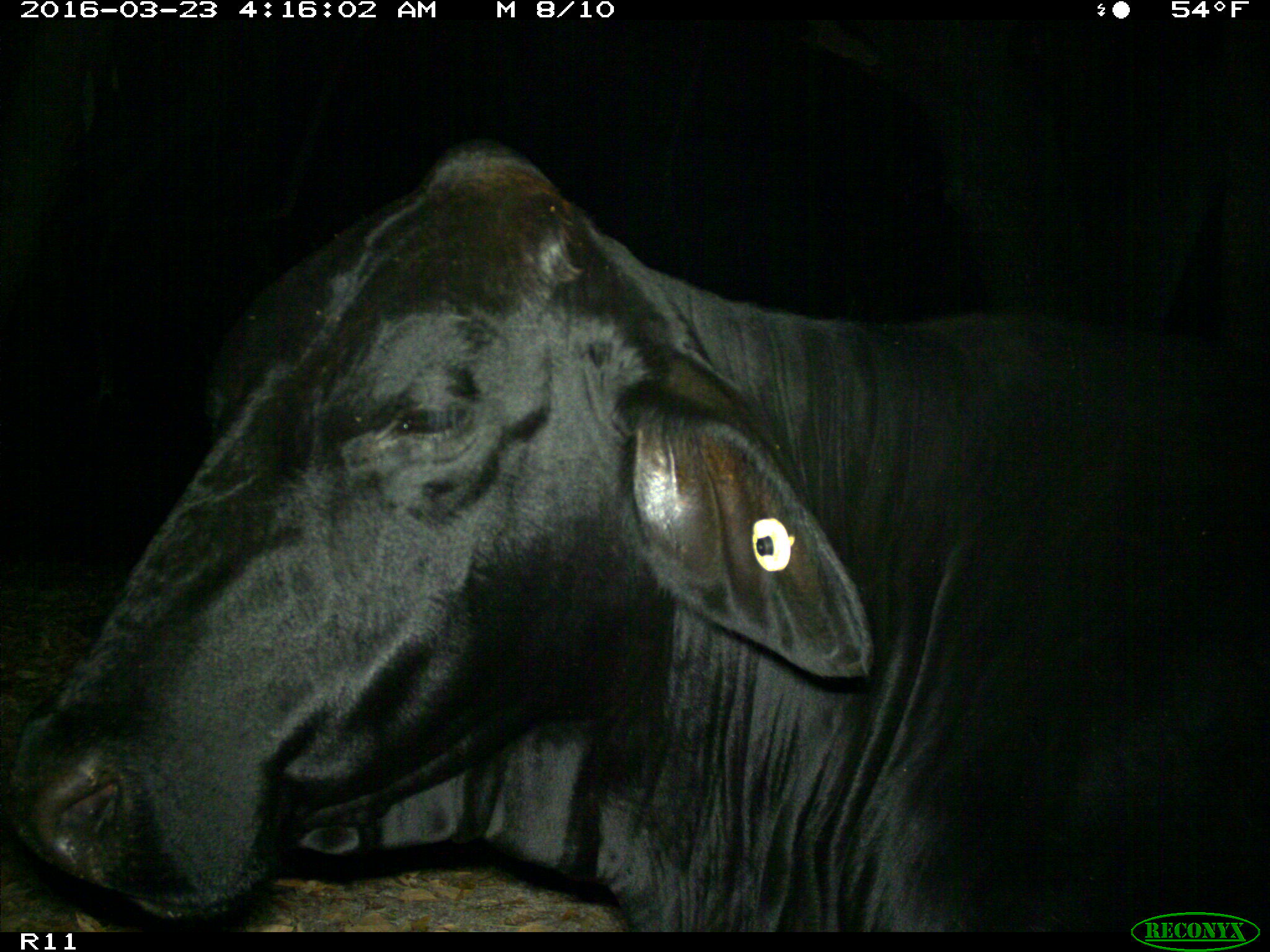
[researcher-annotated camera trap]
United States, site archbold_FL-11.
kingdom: Animalia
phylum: Chordata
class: Mammalia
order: Artiodactyla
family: Bovidae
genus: Bos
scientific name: Bos taurus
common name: domestic cow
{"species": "Bos taurus (domestic cow)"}